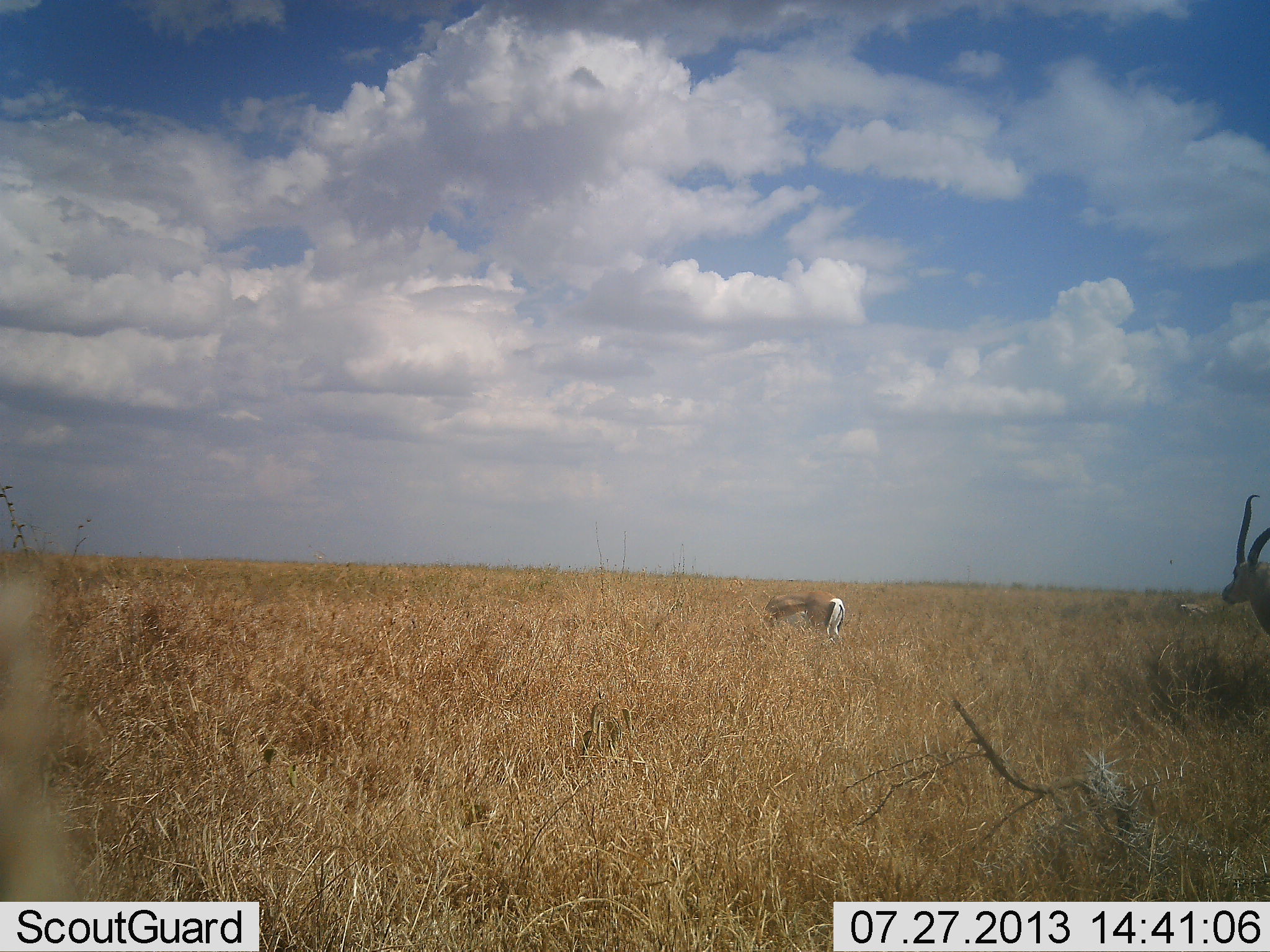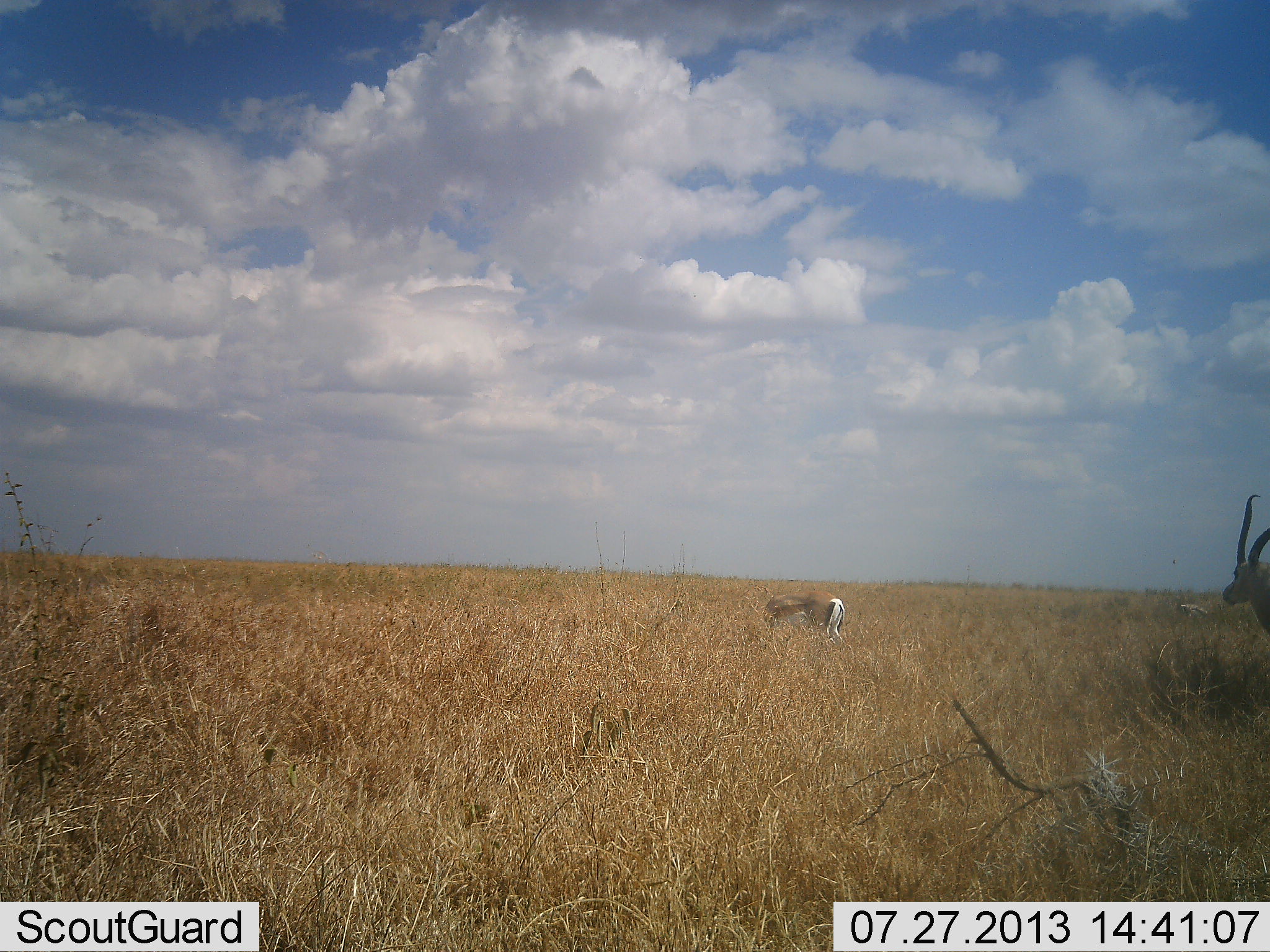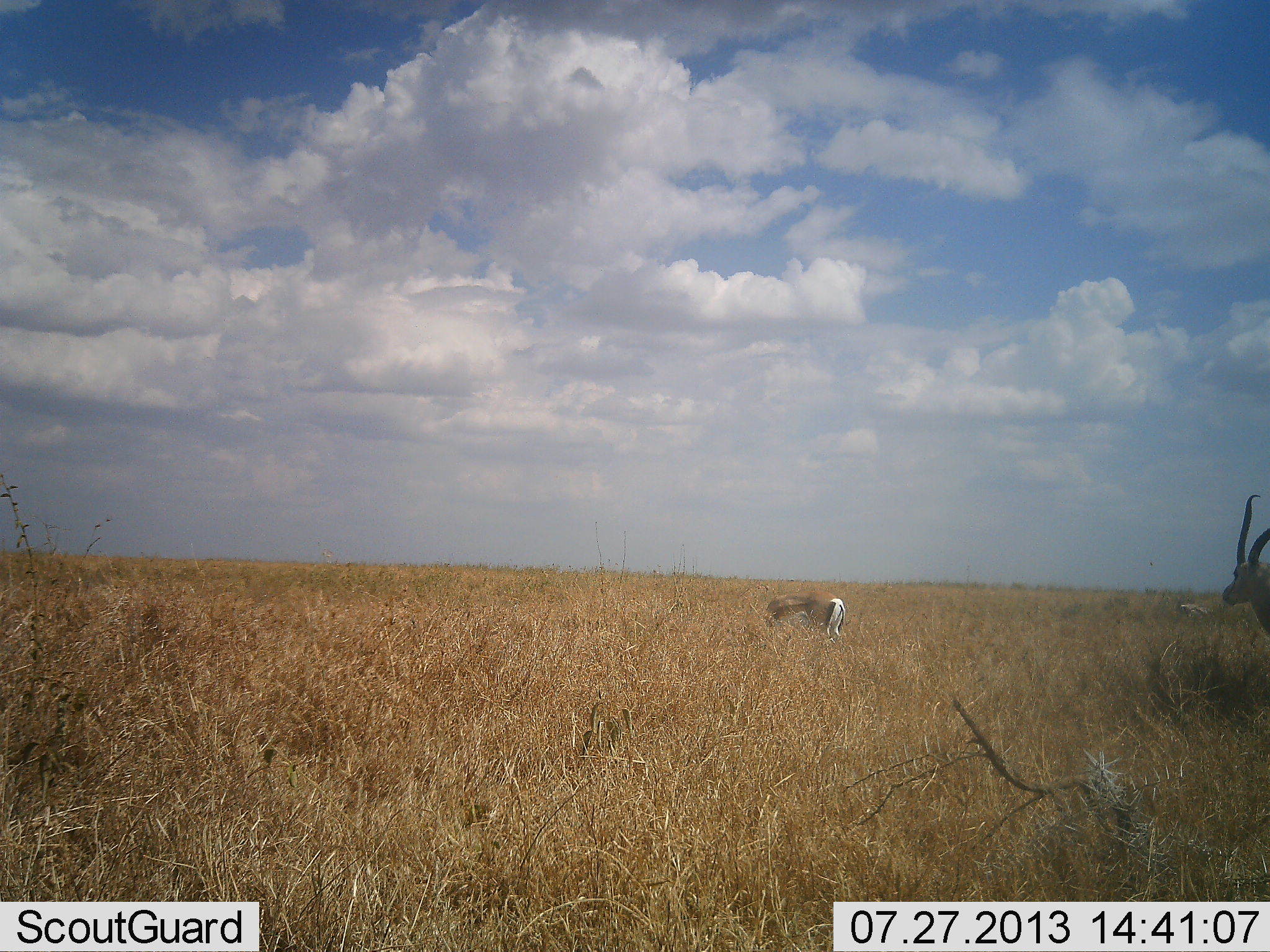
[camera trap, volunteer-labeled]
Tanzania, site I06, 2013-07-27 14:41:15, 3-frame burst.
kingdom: Animalia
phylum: Chordata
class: Mammalia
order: Artiodactyla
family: Bovidae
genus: Nanger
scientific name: Nanger granti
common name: grant's gazelle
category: gazellegrants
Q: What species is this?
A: Gazellegrants (grant's gazelle) (Nanger granti).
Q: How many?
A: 2.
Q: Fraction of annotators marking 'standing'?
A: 88%.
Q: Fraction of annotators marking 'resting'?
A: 0%.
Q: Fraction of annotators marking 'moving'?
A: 8%.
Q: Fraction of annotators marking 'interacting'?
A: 0%.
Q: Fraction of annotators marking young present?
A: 0%.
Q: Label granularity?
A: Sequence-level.